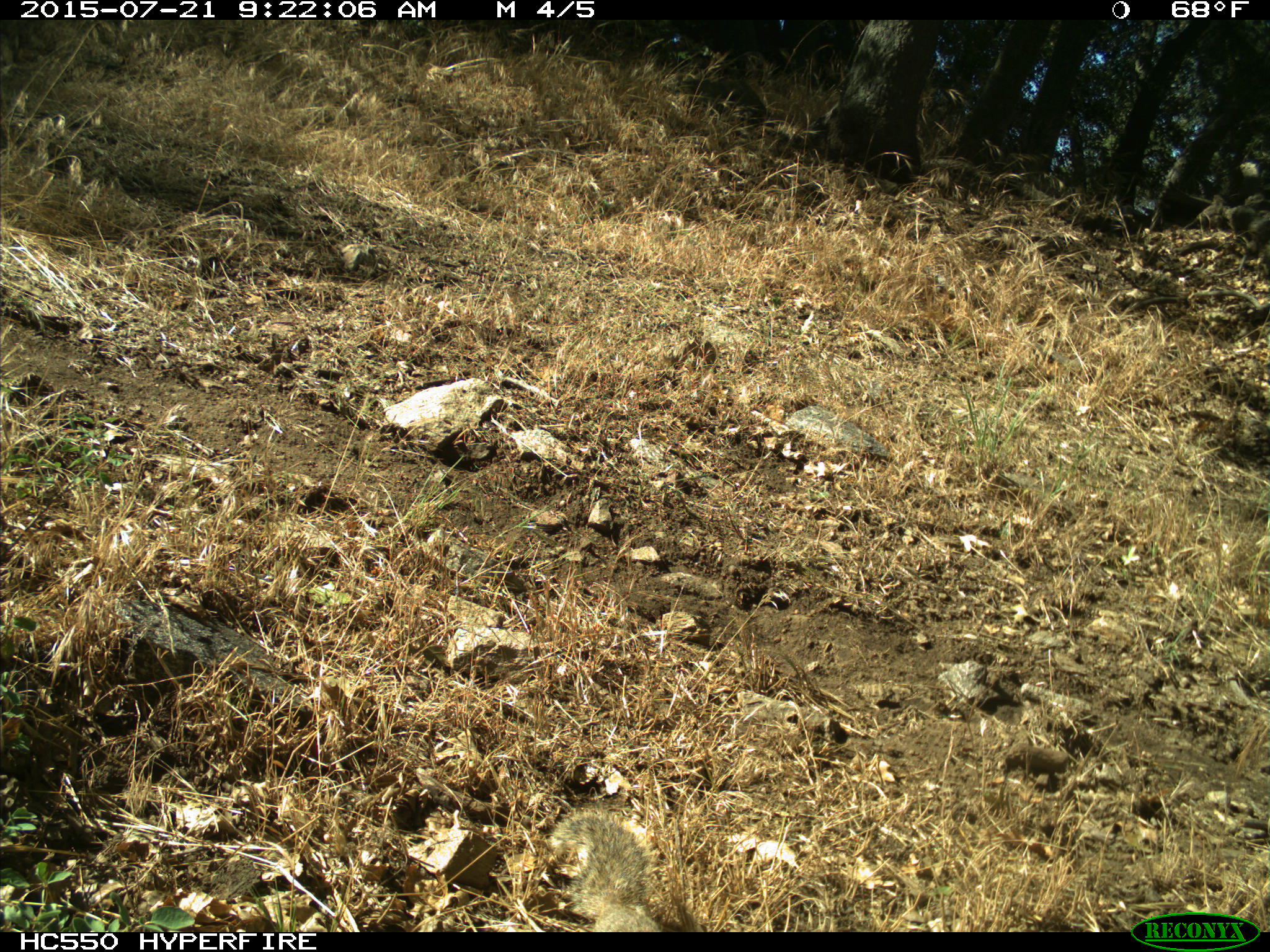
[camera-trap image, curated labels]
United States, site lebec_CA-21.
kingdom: Animalia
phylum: Chordata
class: Mammalia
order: Rodentia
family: Sciuridae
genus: Otospermophilus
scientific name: Otospermophilus beecheyi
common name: california ground squirrel